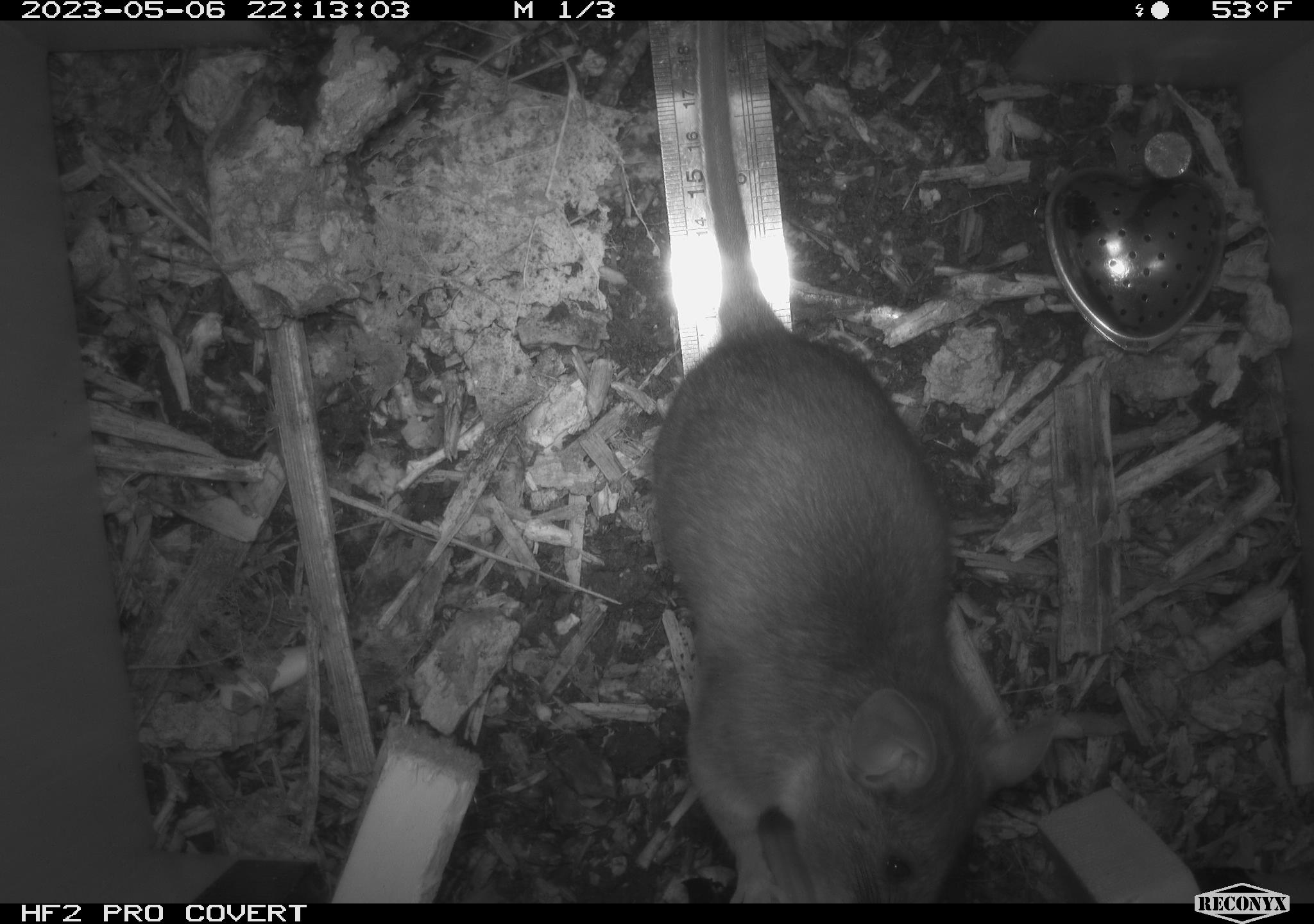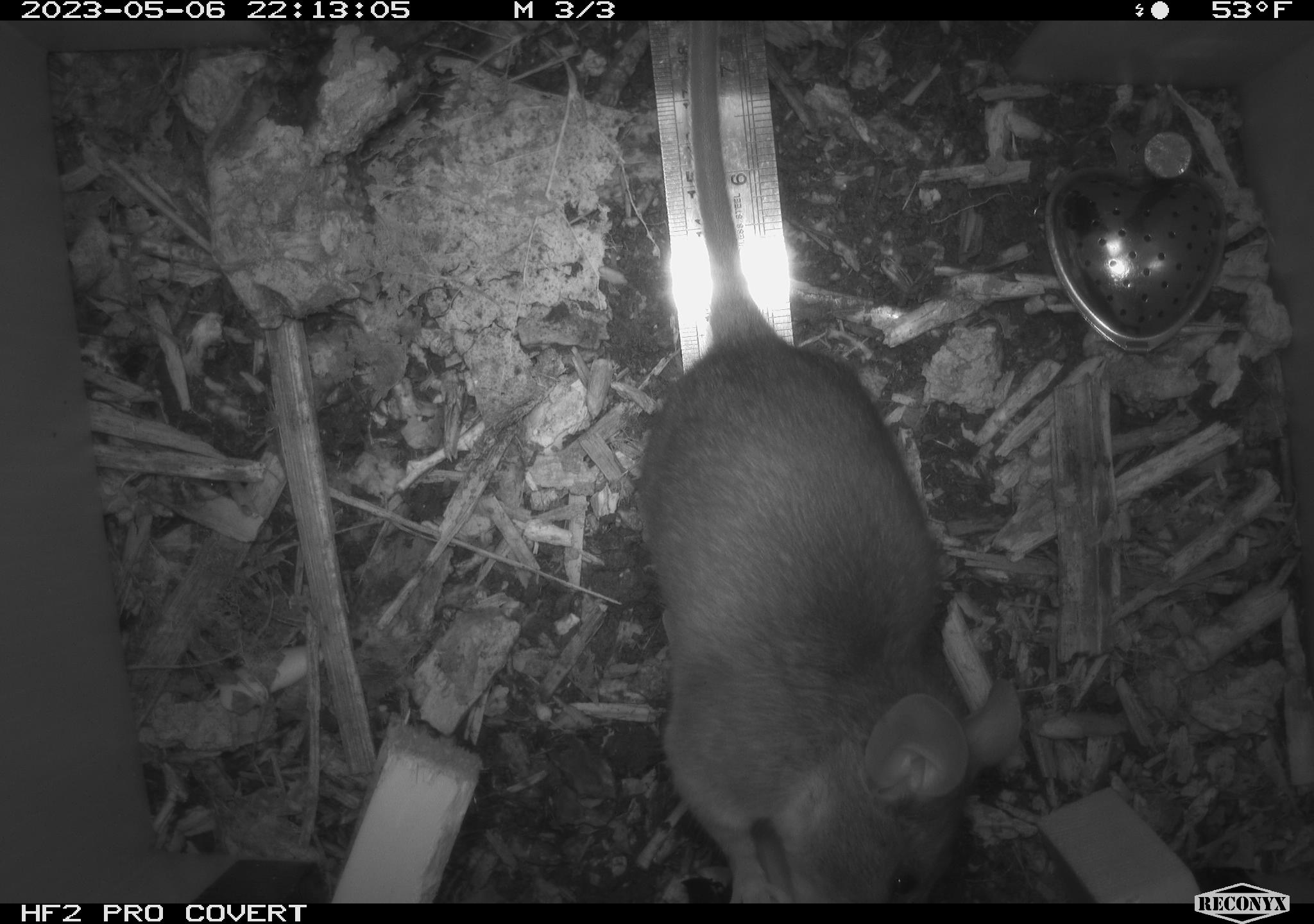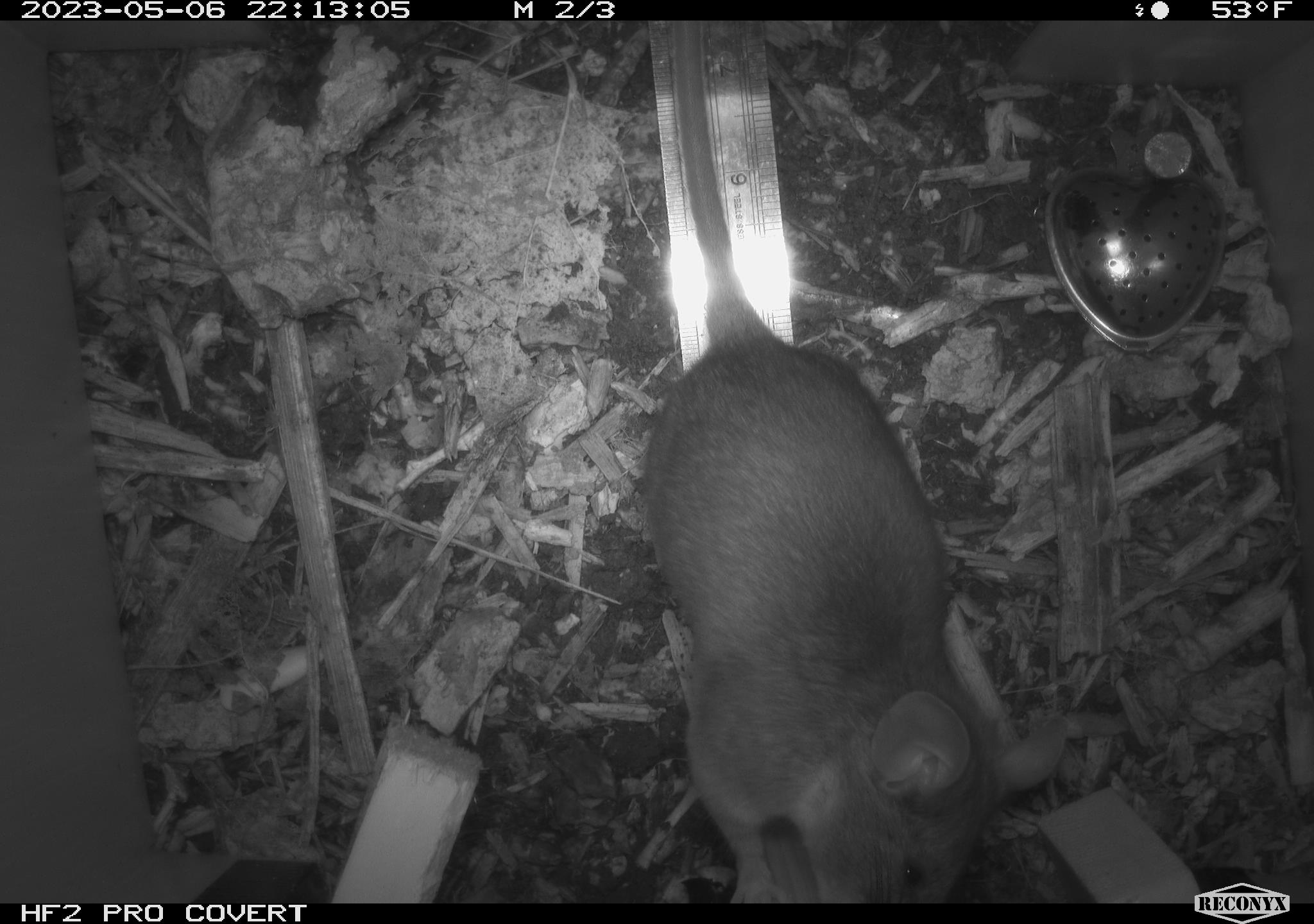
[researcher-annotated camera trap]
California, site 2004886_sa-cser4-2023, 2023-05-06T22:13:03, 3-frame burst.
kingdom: Animalia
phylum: Chordata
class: Mammalia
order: Rodentia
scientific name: Rodentia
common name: mouse species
Mouse species (Rodentia).